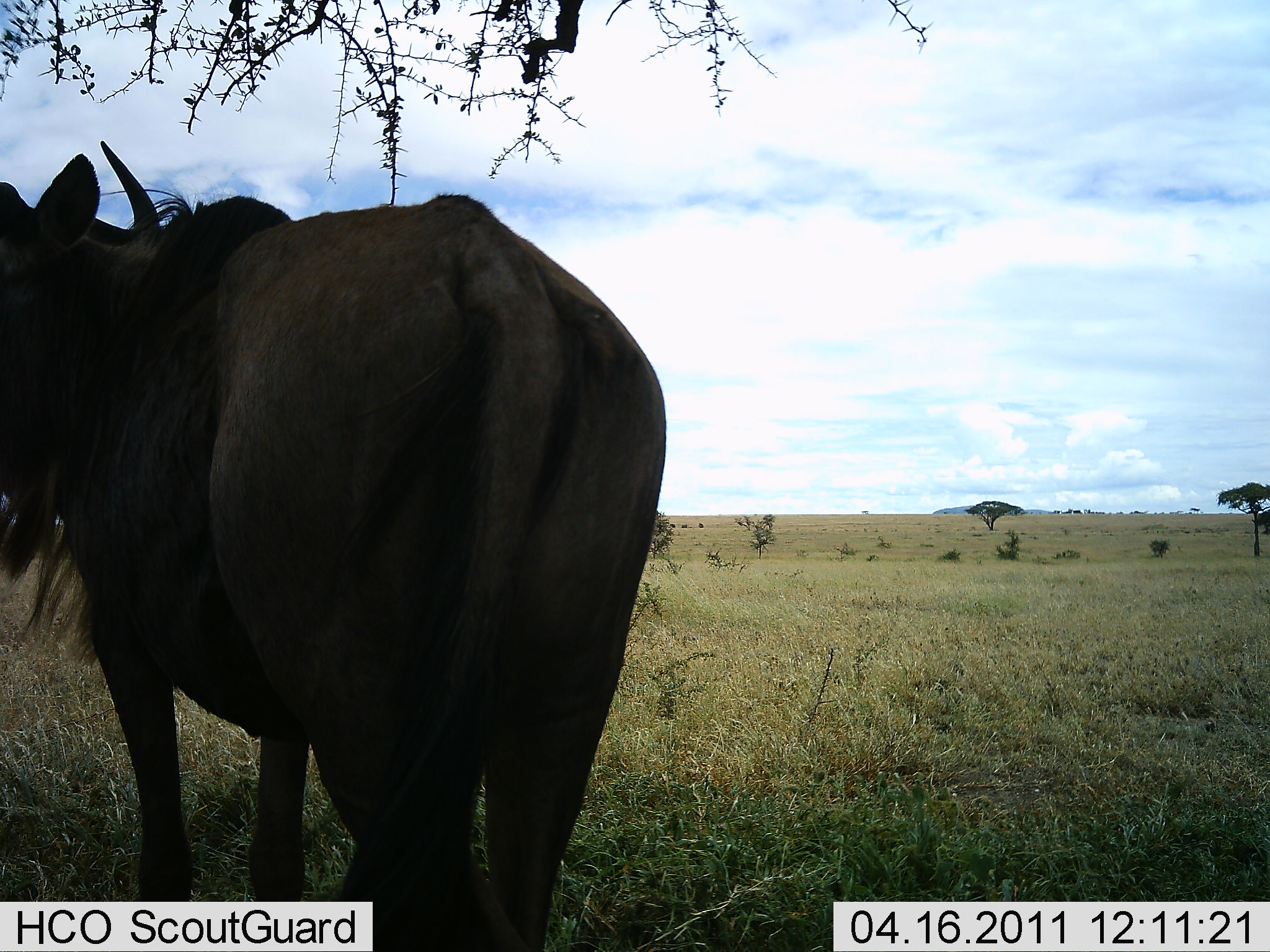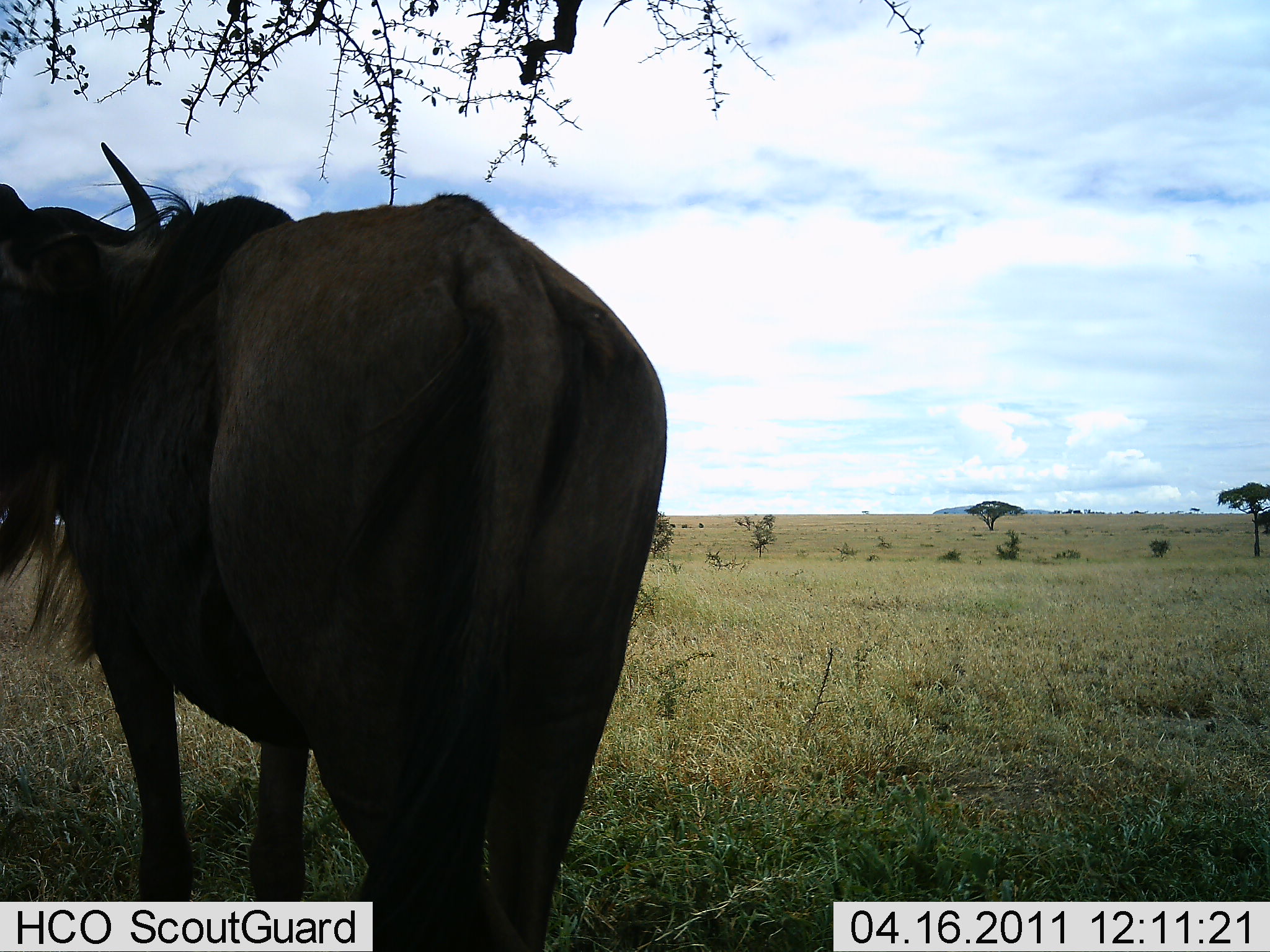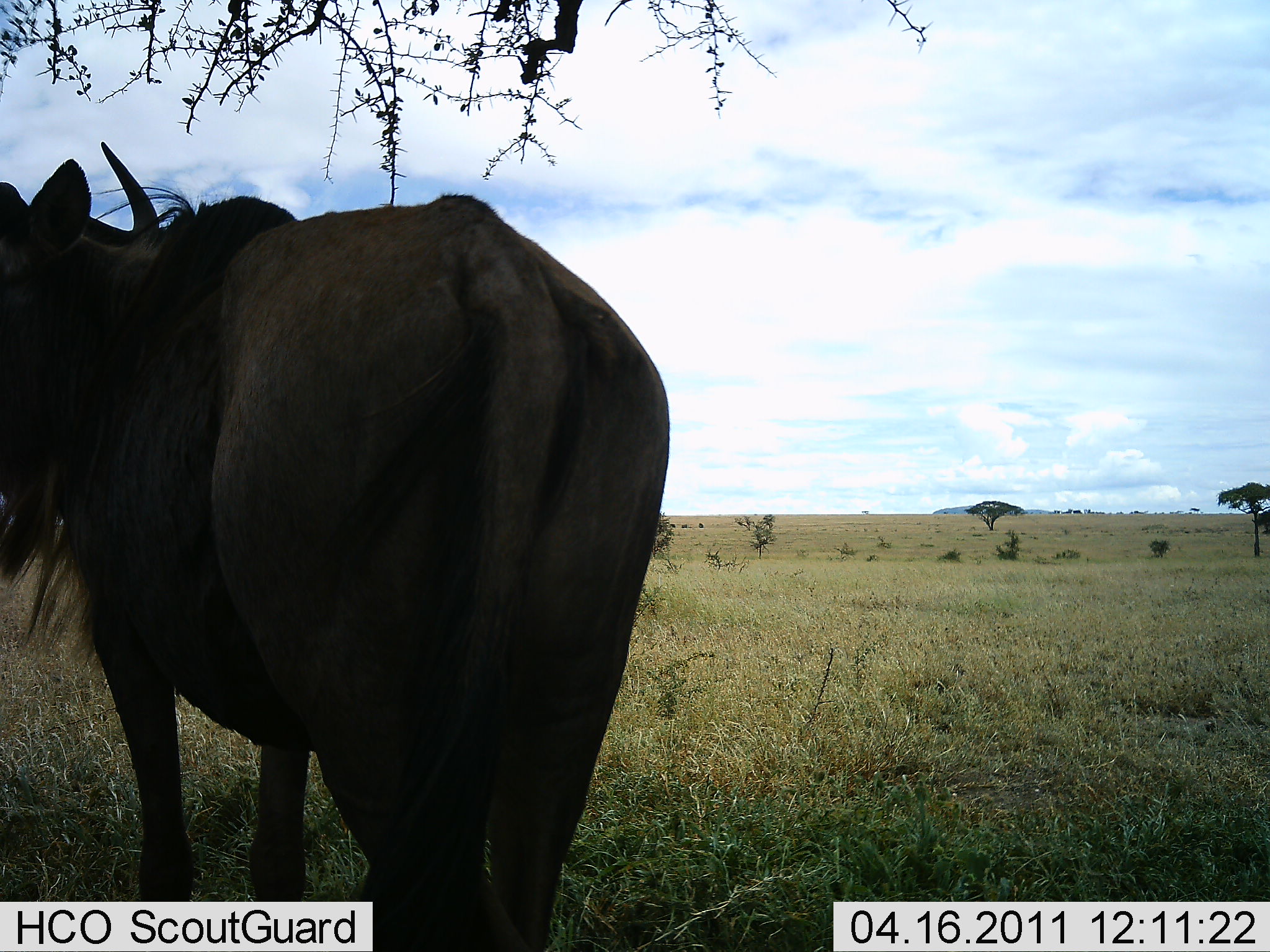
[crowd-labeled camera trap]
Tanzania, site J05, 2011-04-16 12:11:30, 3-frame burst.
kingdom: Animalia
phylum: Chordata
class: Mammalia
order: Artiodactyla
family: Bovidae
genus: Connochaetes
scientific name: Connochaetes taurinus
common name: blue wildebeest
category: wildebeest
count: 1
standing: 93%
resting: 0%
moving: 7%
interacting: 0%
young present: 0%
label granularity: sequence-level